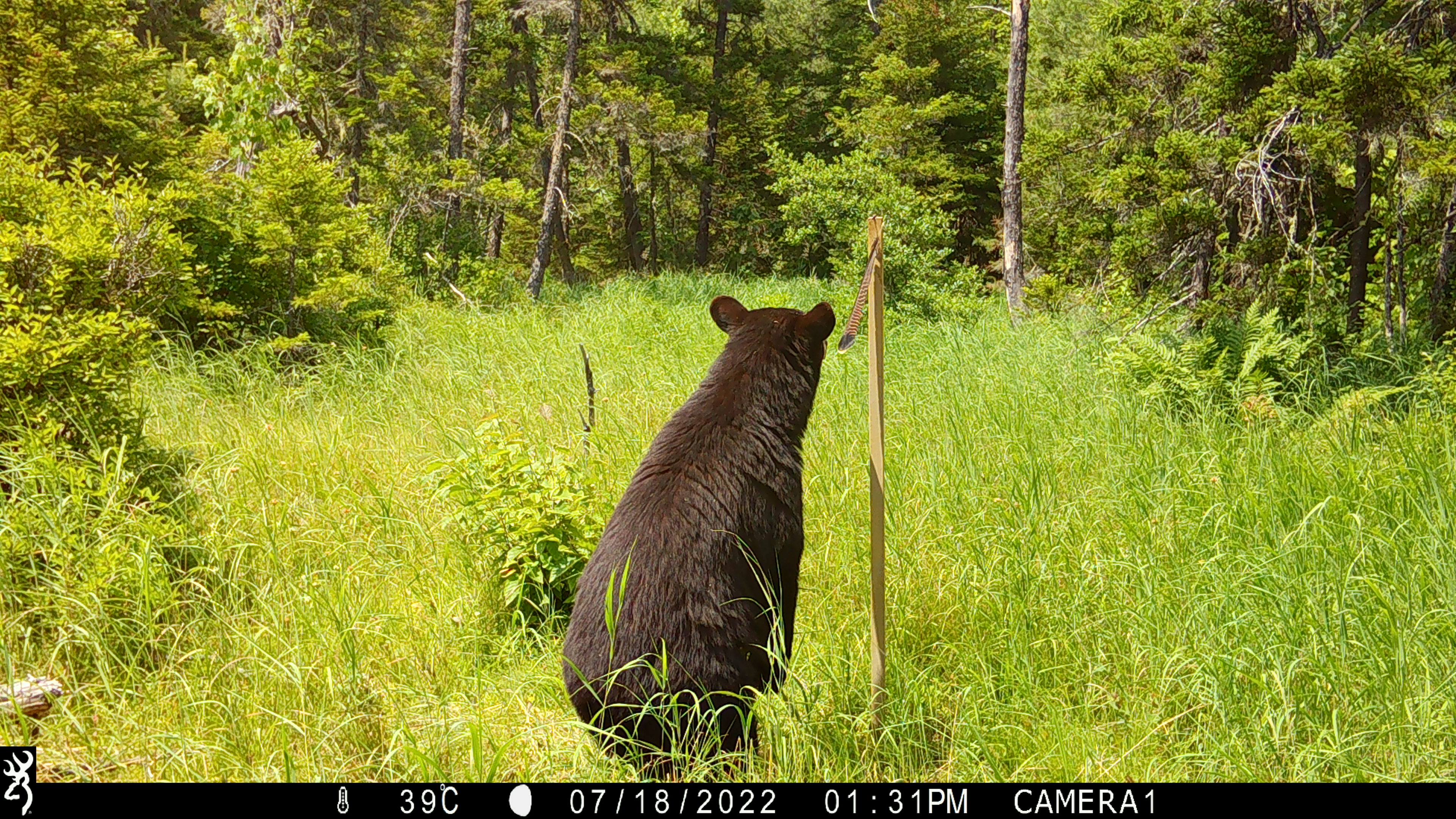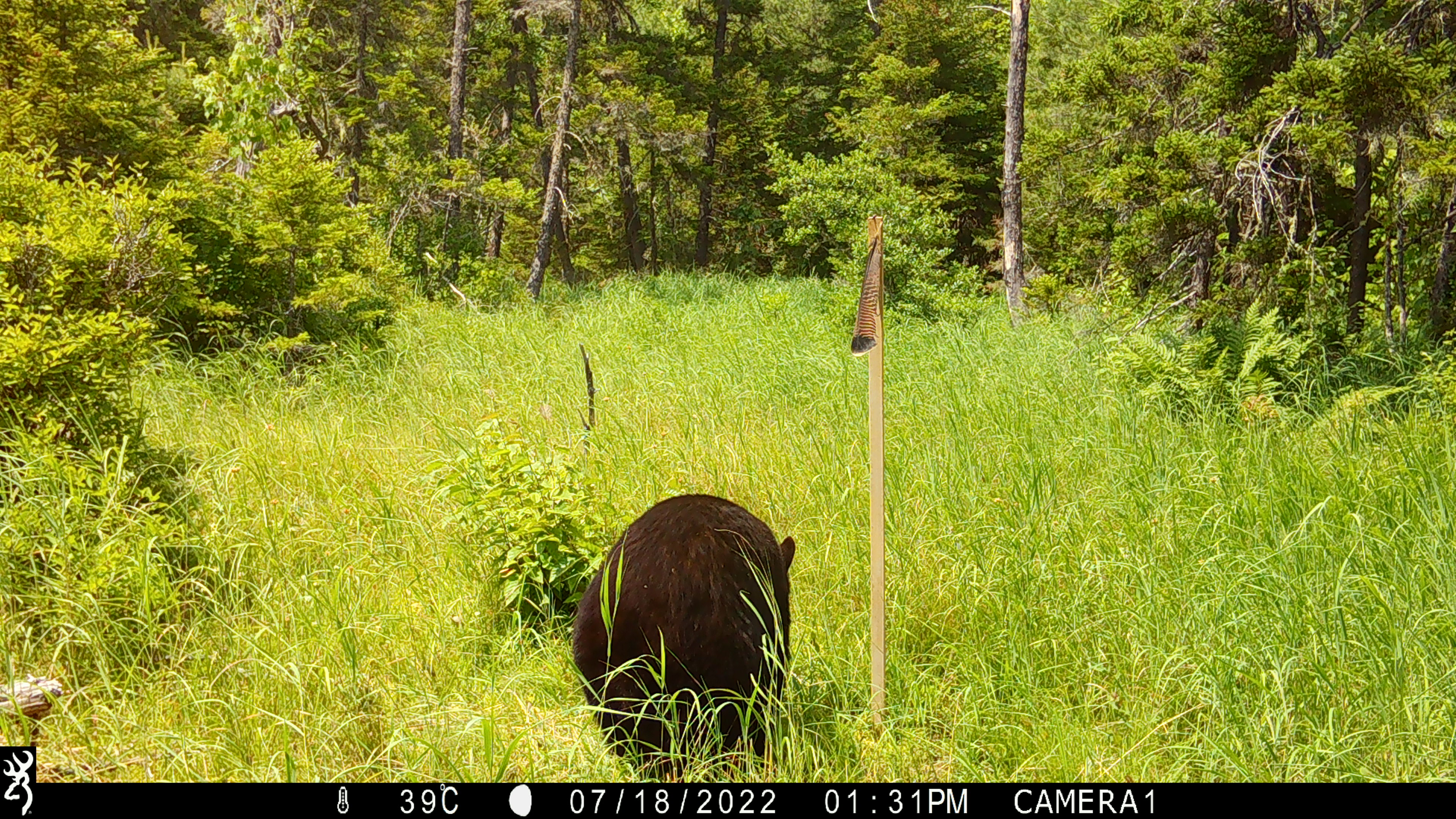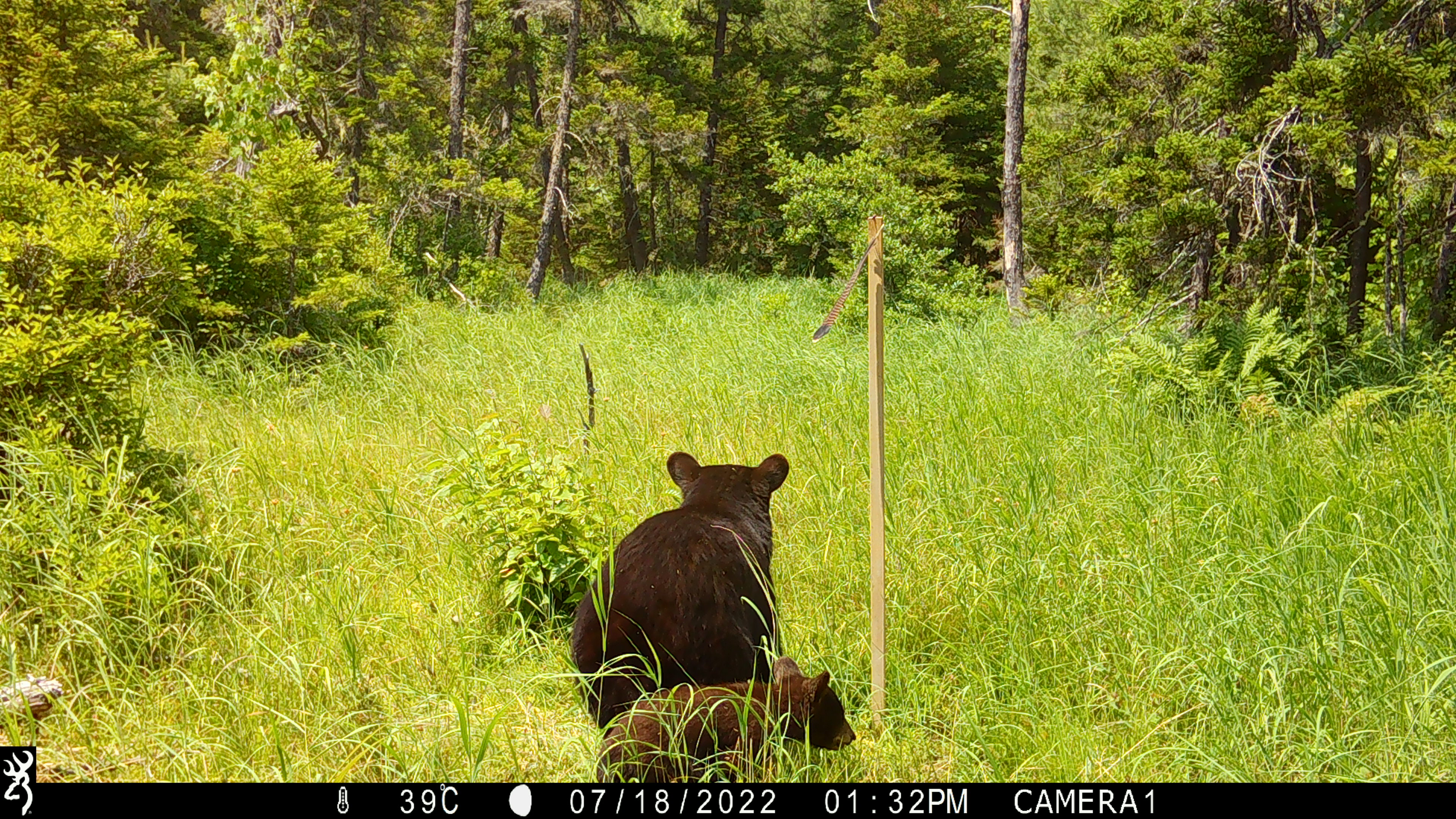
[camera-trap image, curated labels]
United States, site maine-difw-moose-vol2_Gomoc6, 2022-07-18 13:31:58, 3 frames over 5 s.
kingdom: Animalia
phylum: Chordata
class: Mammalia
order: Carnivora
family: Ursidae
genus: Ursus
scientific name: Ursus americanus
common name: black bear